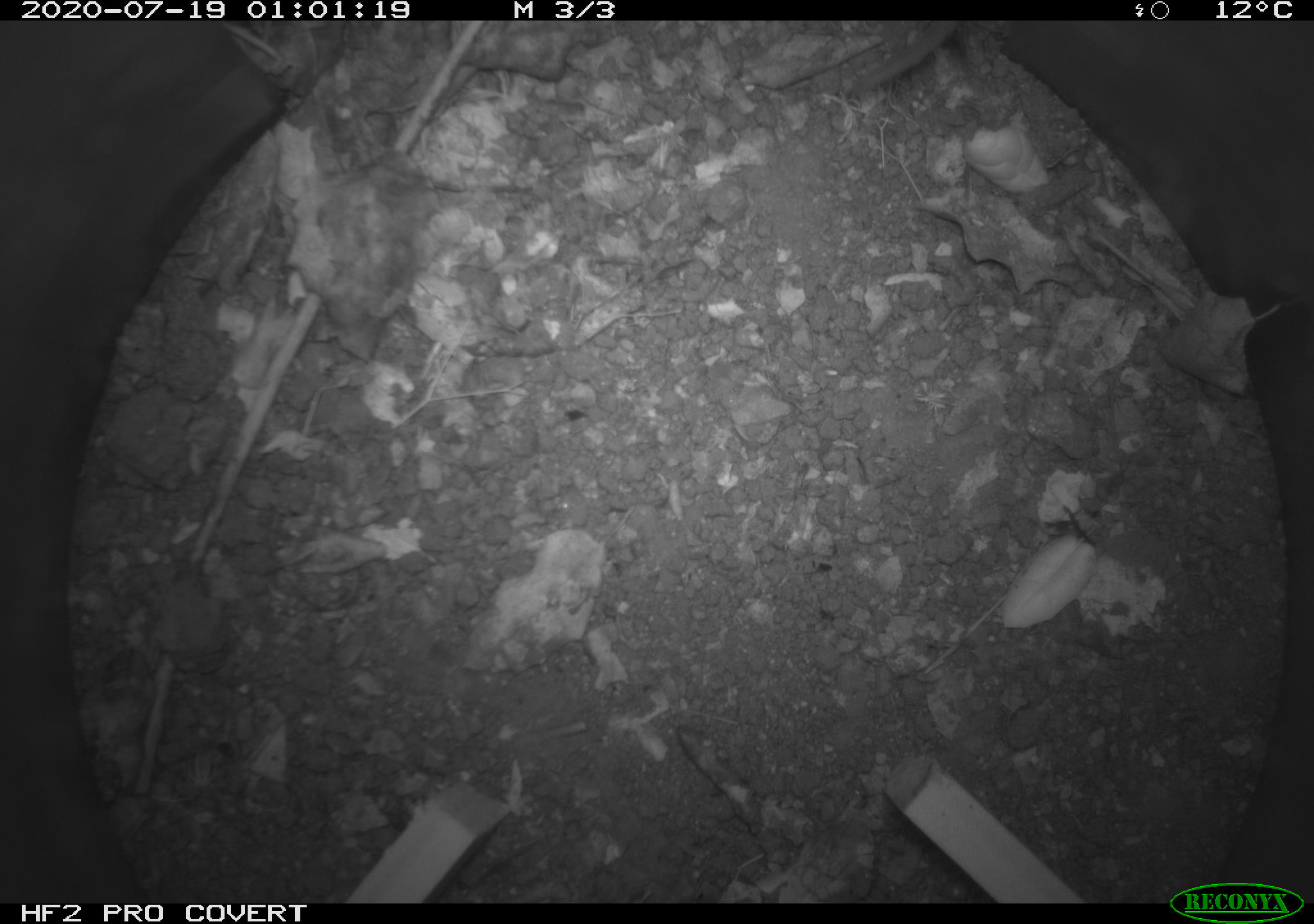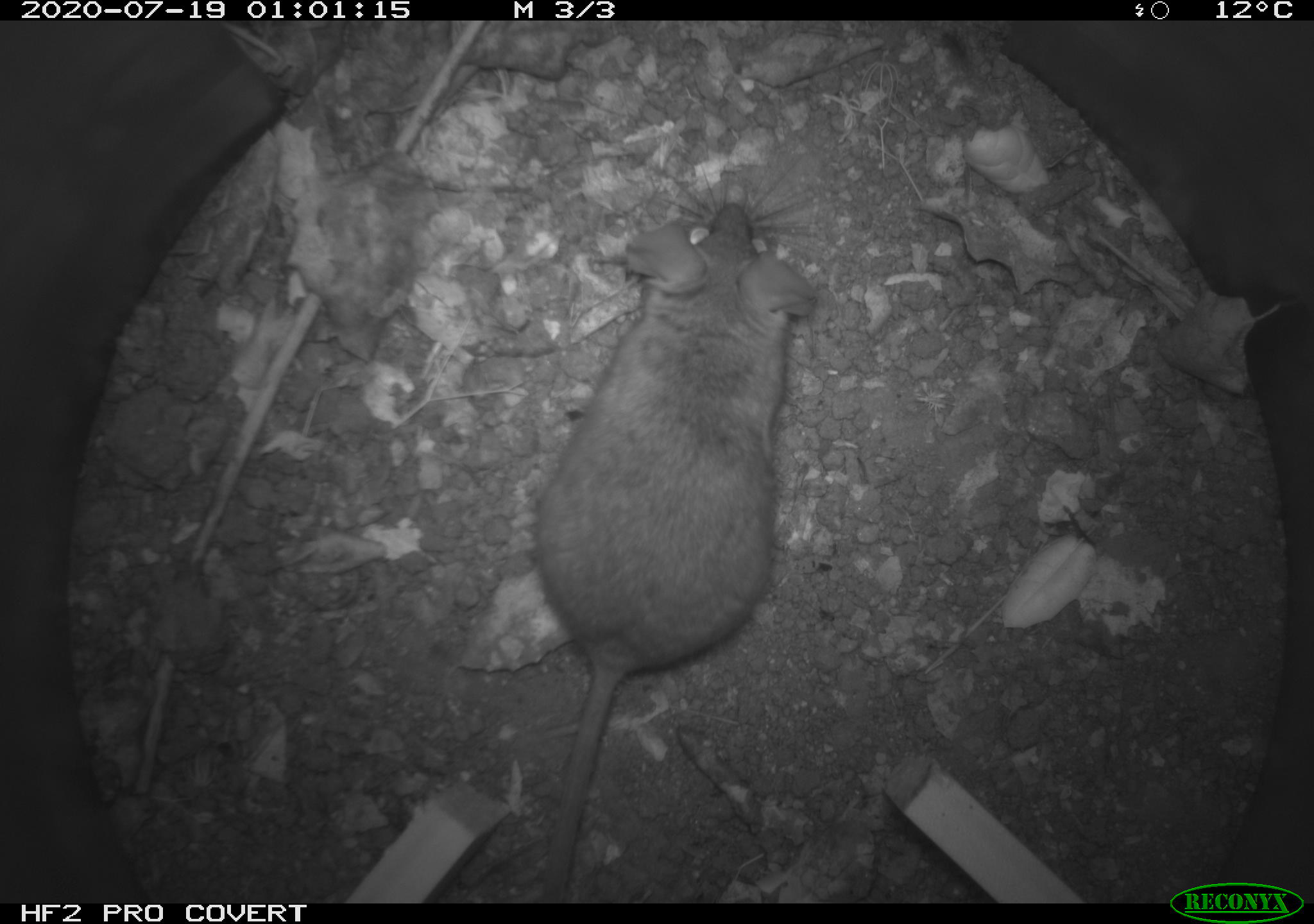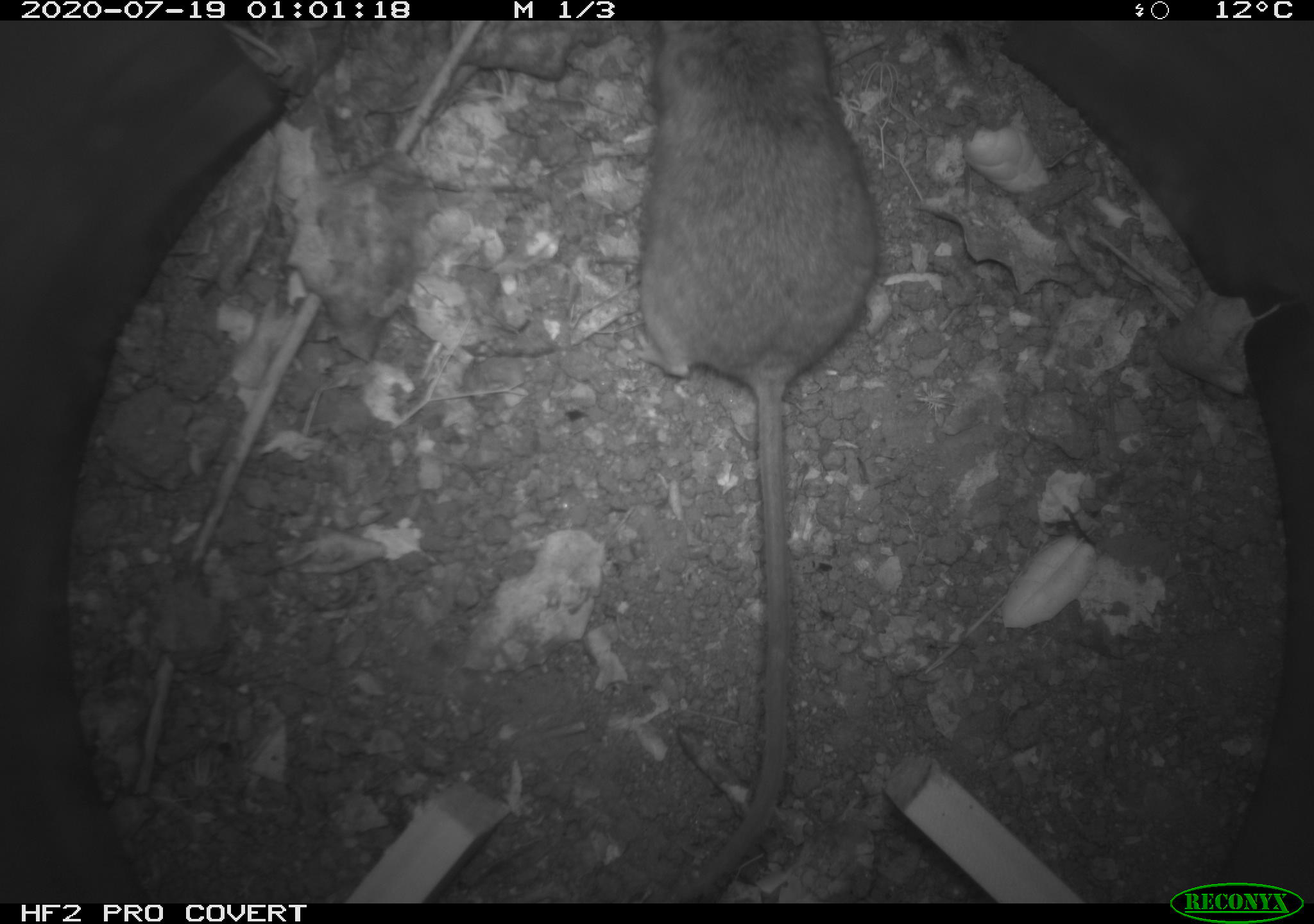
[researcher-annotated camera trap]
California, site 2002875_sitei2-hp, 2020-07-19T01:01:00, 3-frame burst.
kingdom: Animalia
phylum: Chordata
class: Mammalia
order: Rodentia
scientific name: Rodentia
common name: rodent